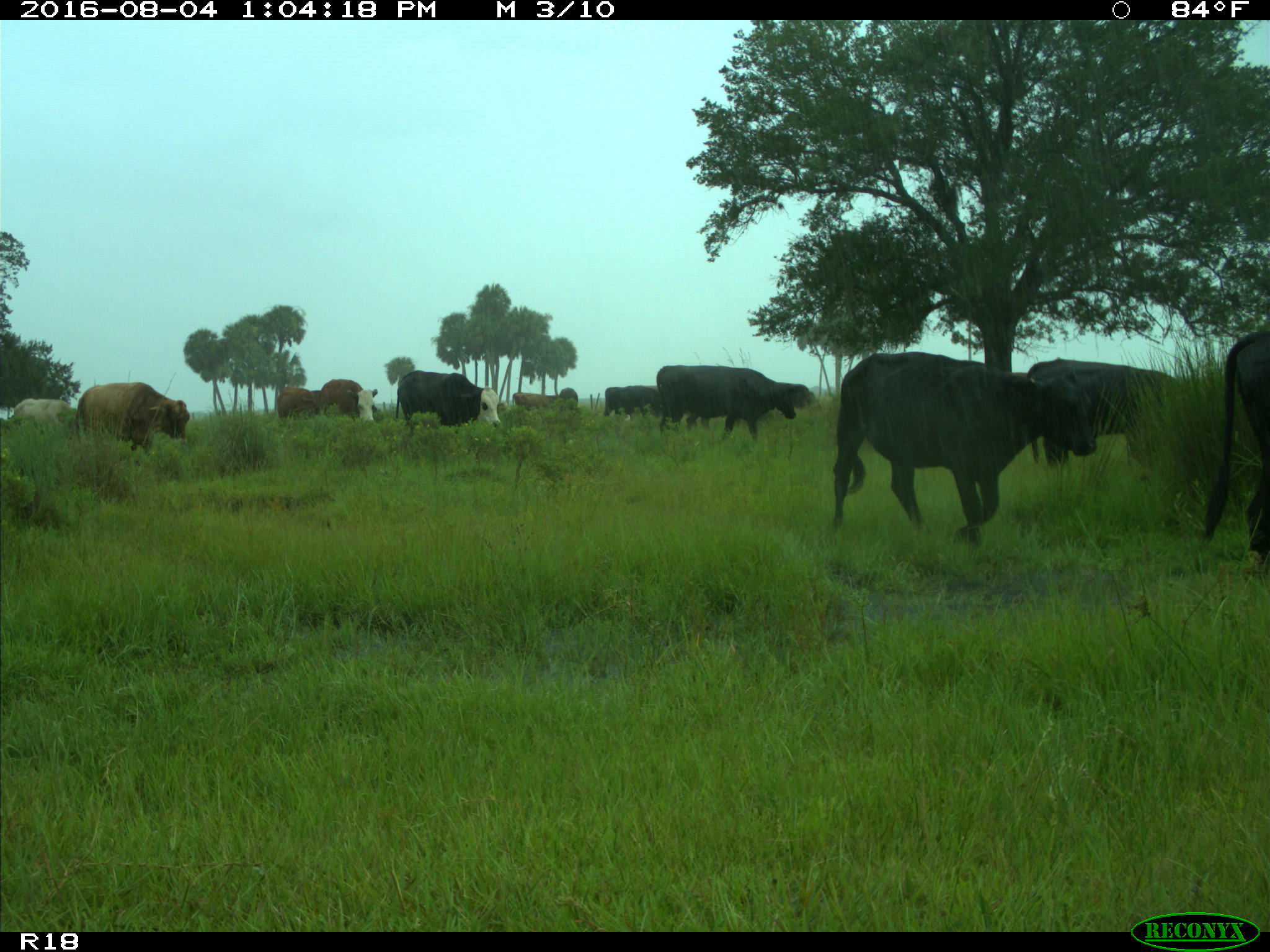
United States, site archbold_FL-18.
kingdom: Animalia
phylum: Chordata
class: Mammalia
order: Artiodactyla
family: Bovidae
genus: Bos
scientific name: Bos taurus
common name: domestic cow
Bos taurus (domestic cow).